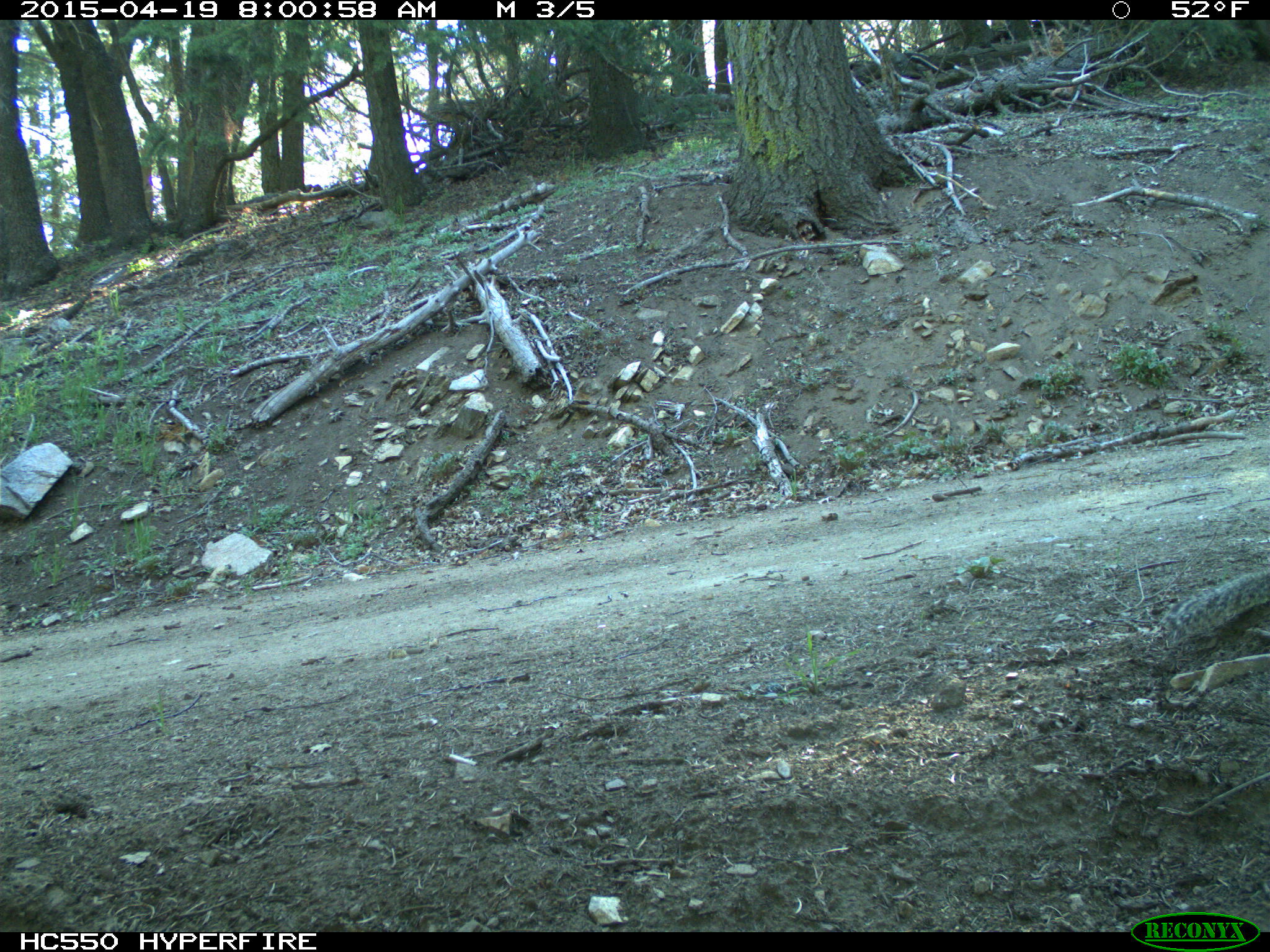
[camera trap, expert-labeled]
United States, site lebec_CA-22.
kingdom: Animalia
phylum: Chordata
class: Mammalia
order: Rodentia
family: Sciuridae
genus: Otospermophilus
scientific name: Otospermophilus beecheyi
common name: california ground squirrel